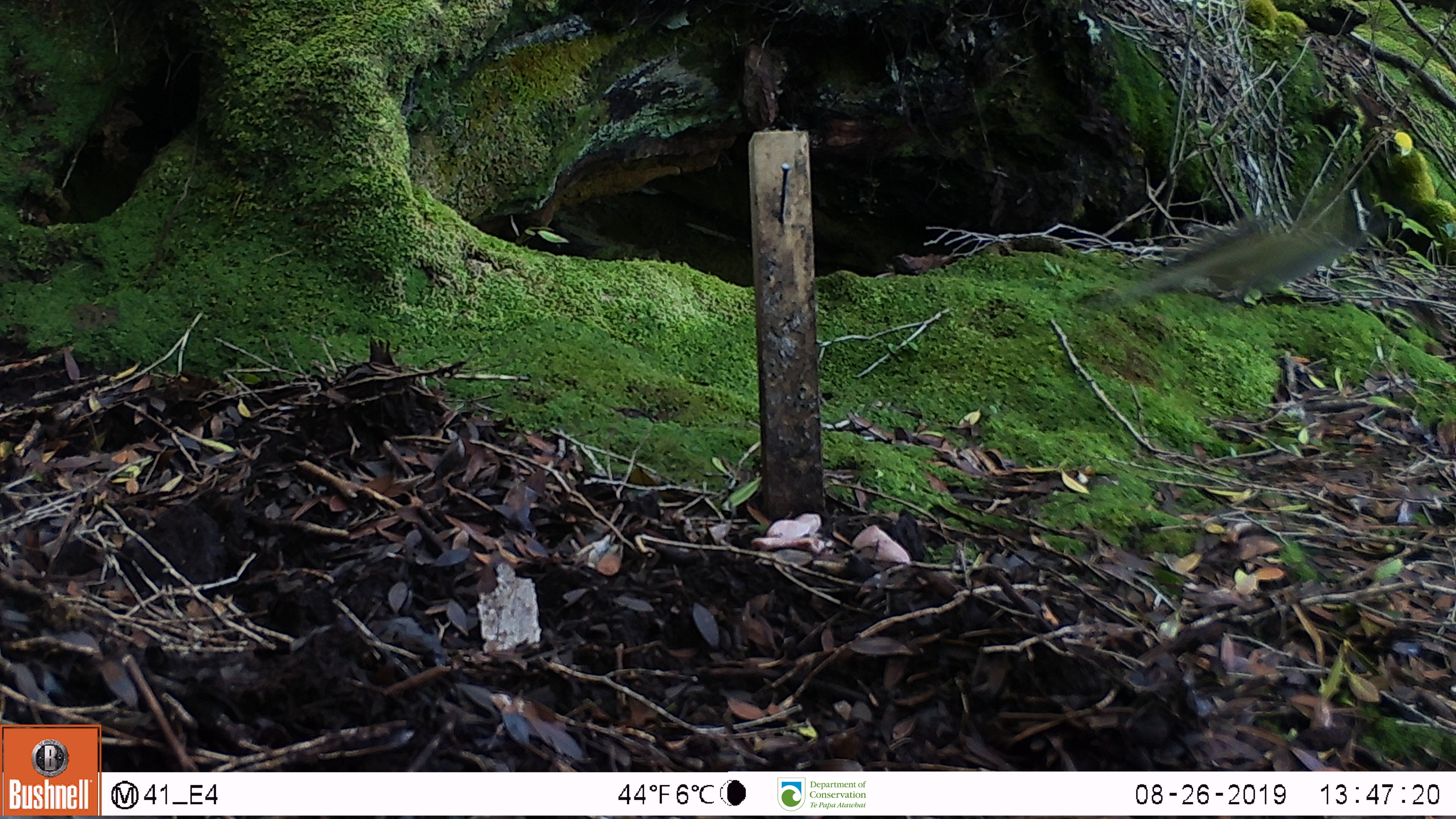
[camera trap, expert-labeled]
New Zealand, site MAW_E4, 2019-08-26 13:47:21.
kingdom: Animalia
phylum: Chordata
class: Aves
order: Passeriformes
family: Meliphagidae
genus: Anthornis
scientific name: Anthornis melanura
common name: new zealand bellbird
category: bellbird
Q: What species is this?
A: Bellbird (new zealand bellbird) (Anthornis melanura).